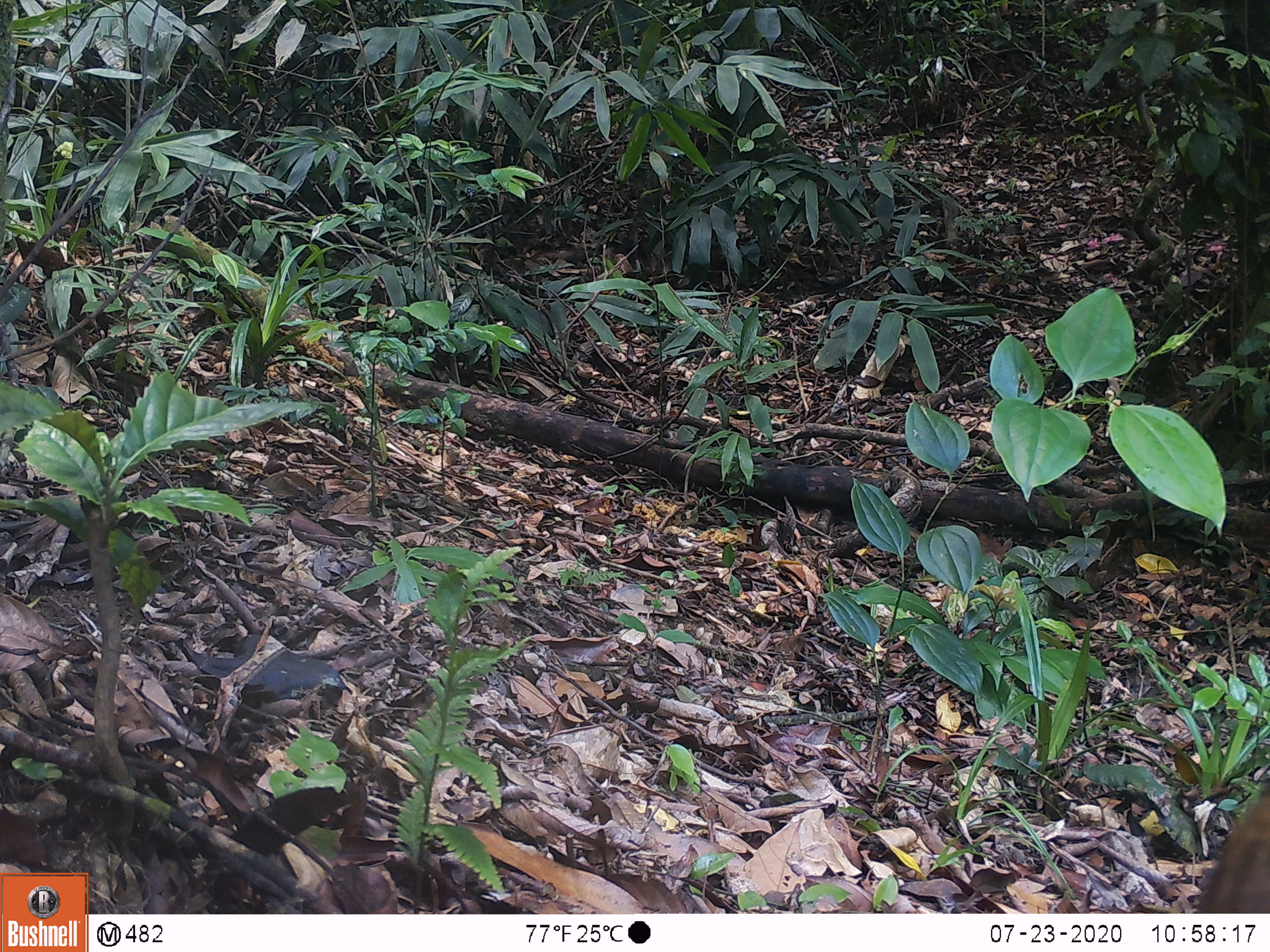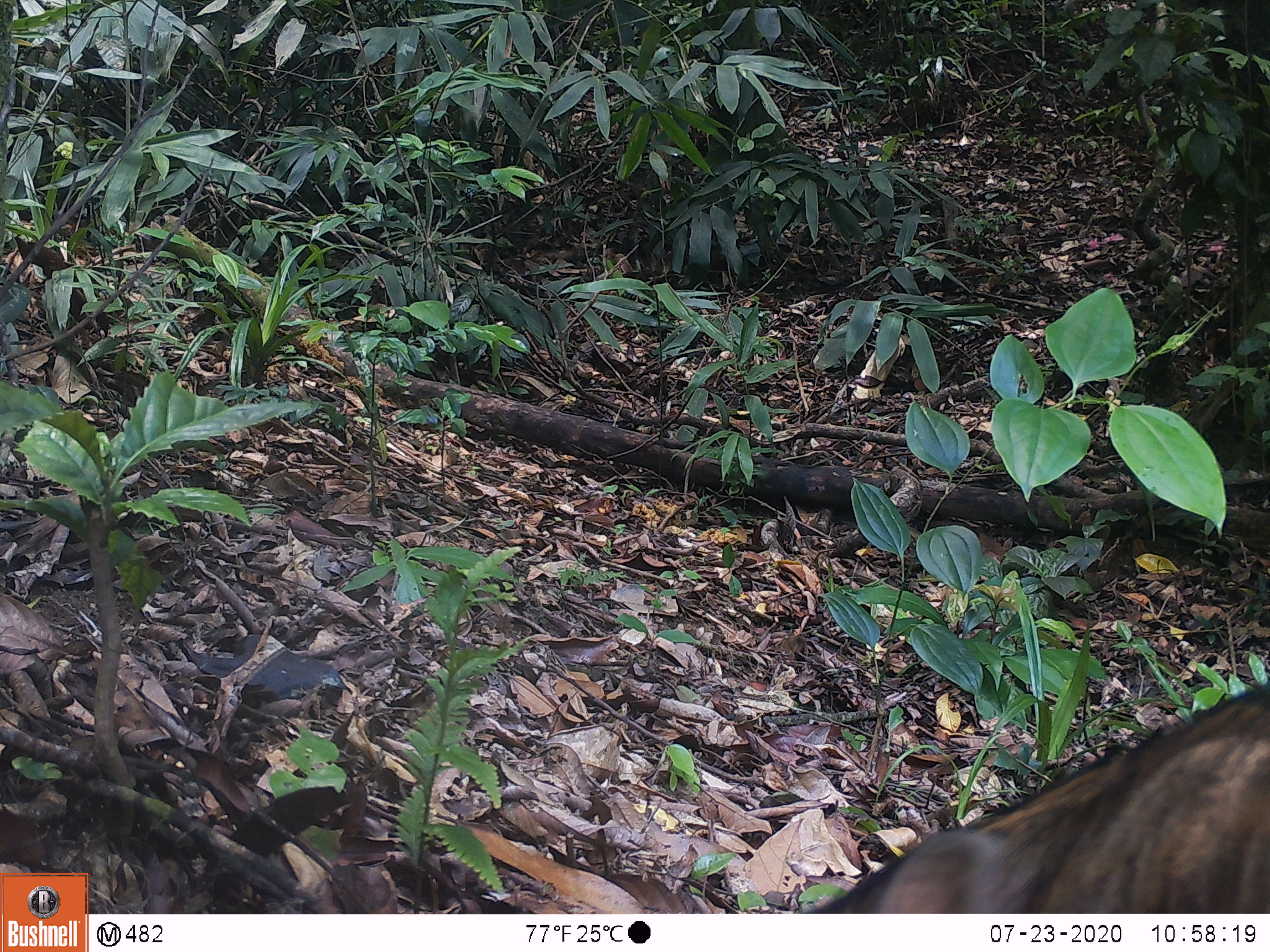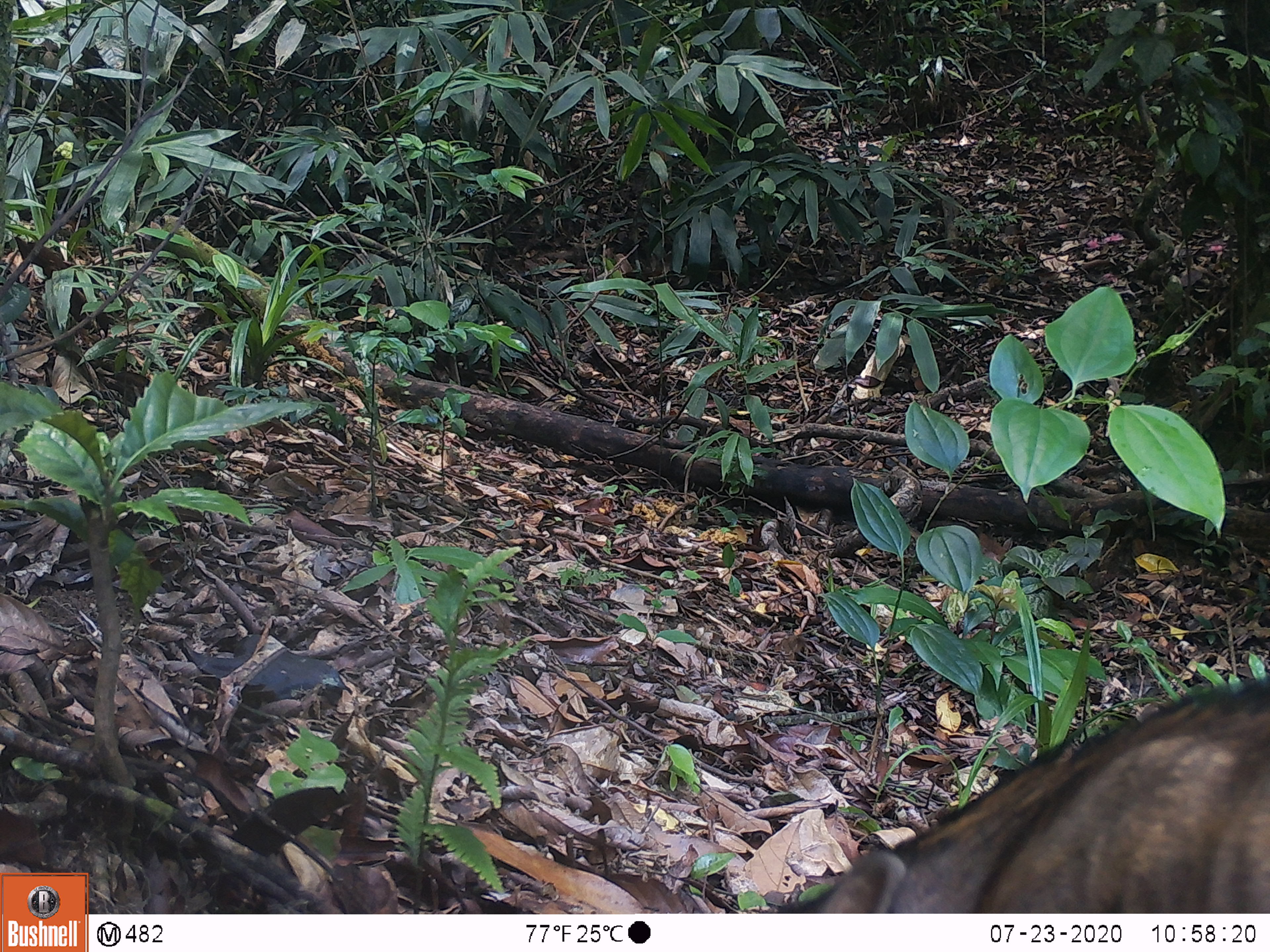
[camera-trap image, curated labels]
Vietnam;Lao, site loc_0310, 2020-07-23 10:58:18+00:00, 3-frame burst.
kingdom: Animalia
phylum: Chordata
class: Mammalia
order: Artiodactyla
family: Suidae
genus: Sus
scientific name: Sus scrofa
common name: eurasian wild pig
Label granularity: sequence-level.